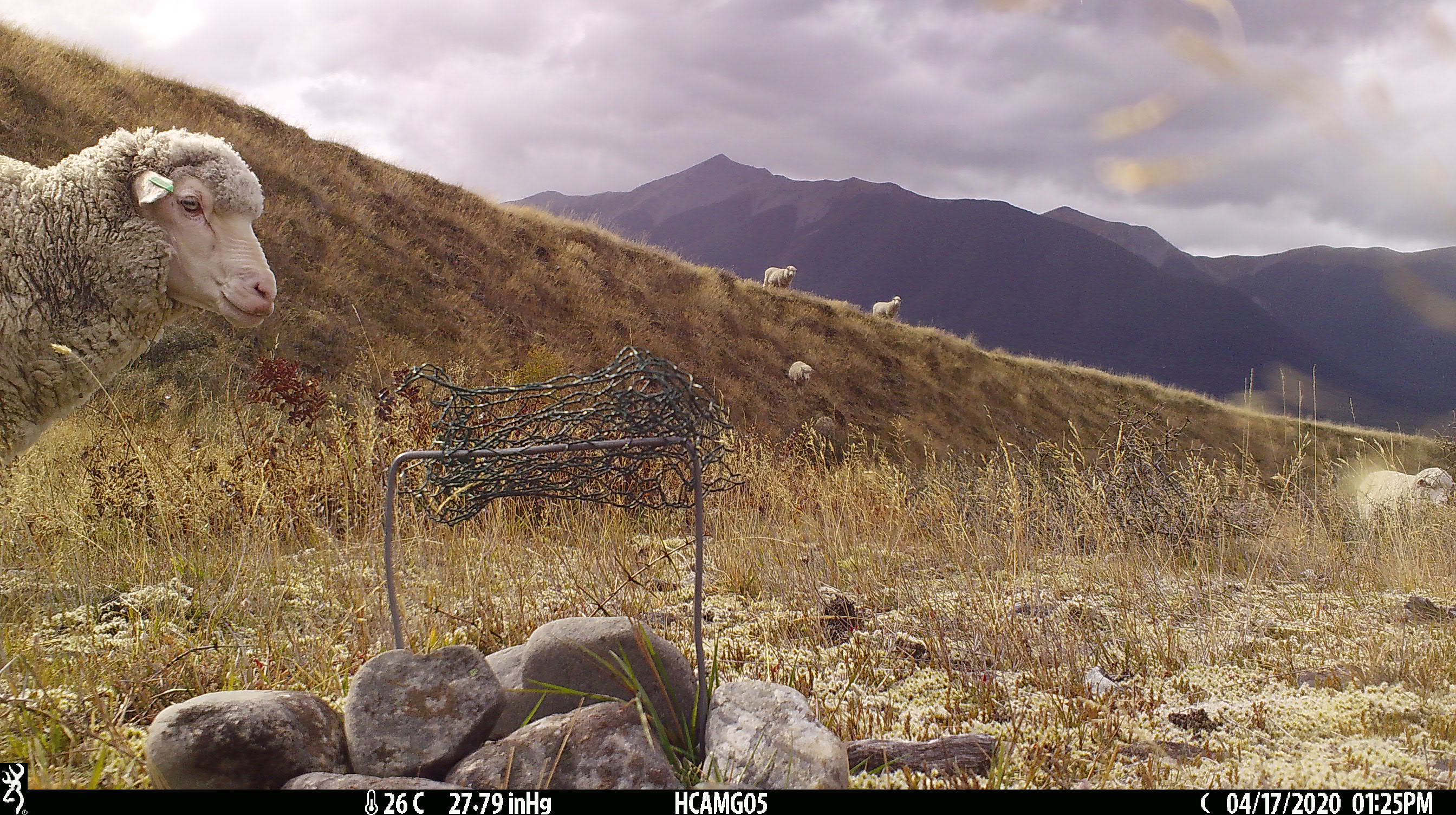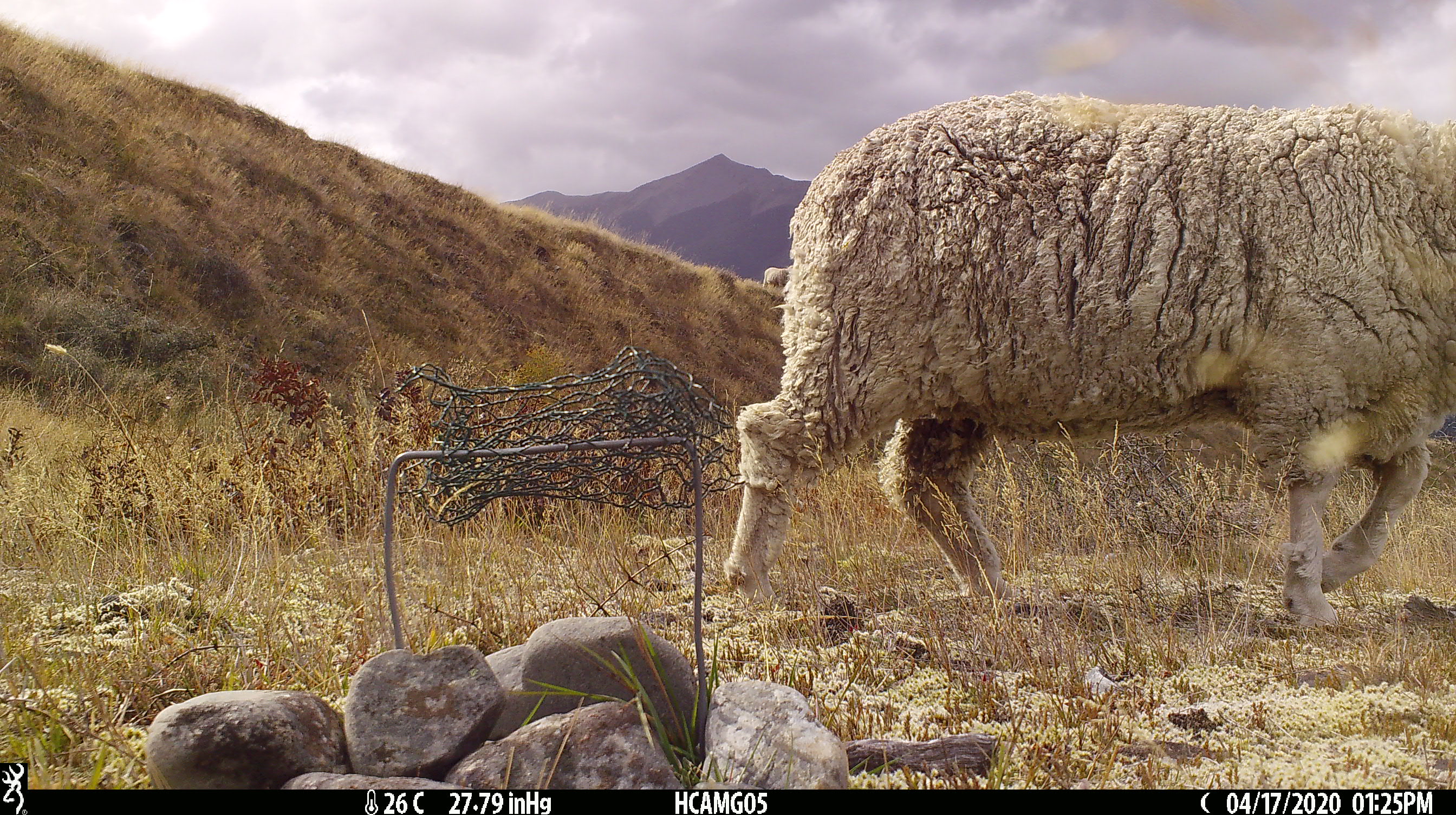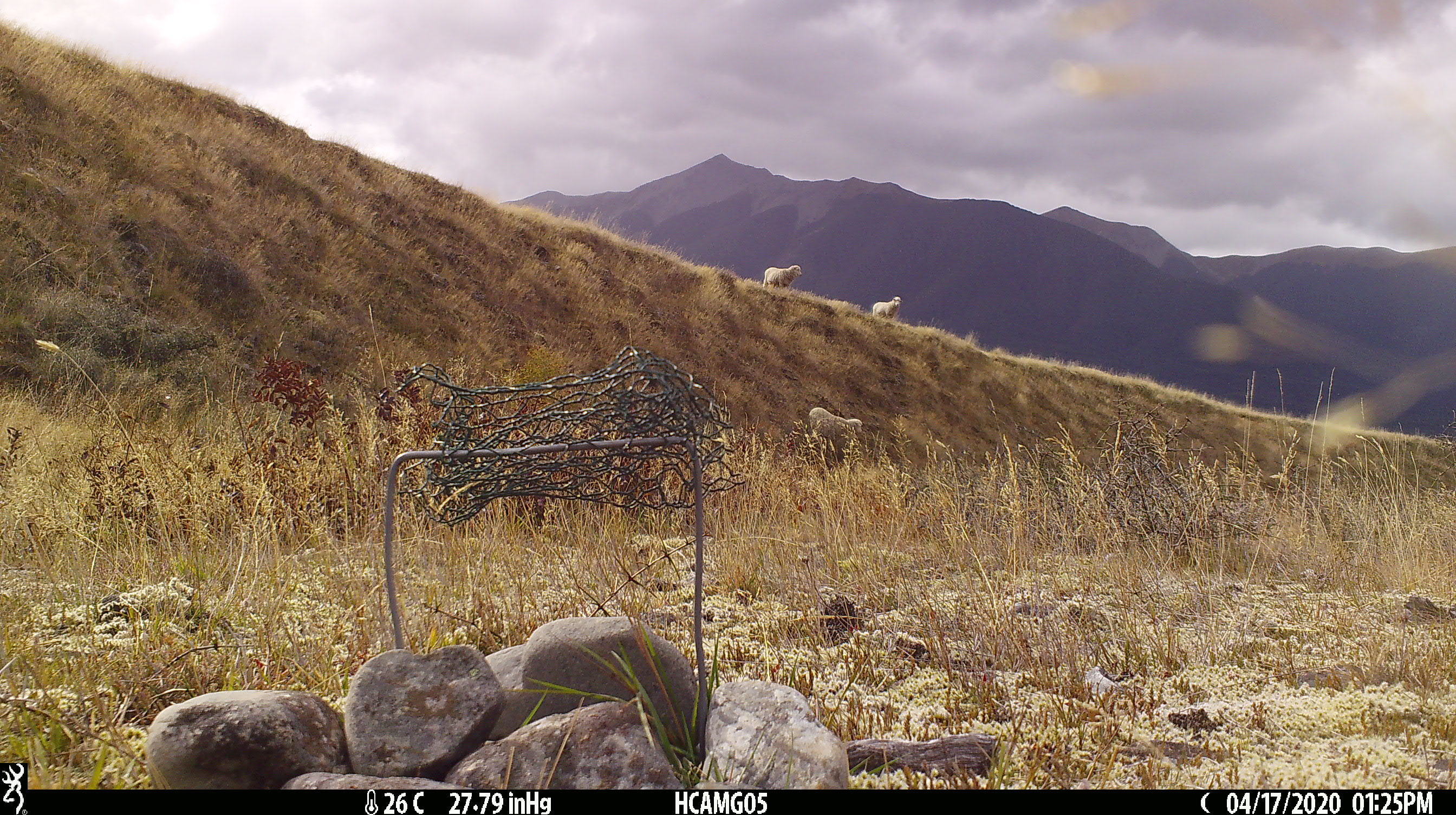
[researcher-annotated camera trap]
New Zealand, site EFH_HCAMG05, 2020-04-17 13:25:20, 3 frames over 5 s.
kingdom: Animalia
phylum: Chordata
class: Mammalia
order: Artiodactyla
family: Bovidae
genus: Ovis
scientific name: Ovis aries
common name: domestic sheep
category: sheep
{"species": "sheep (domestic sheep) (Ovis aries)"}